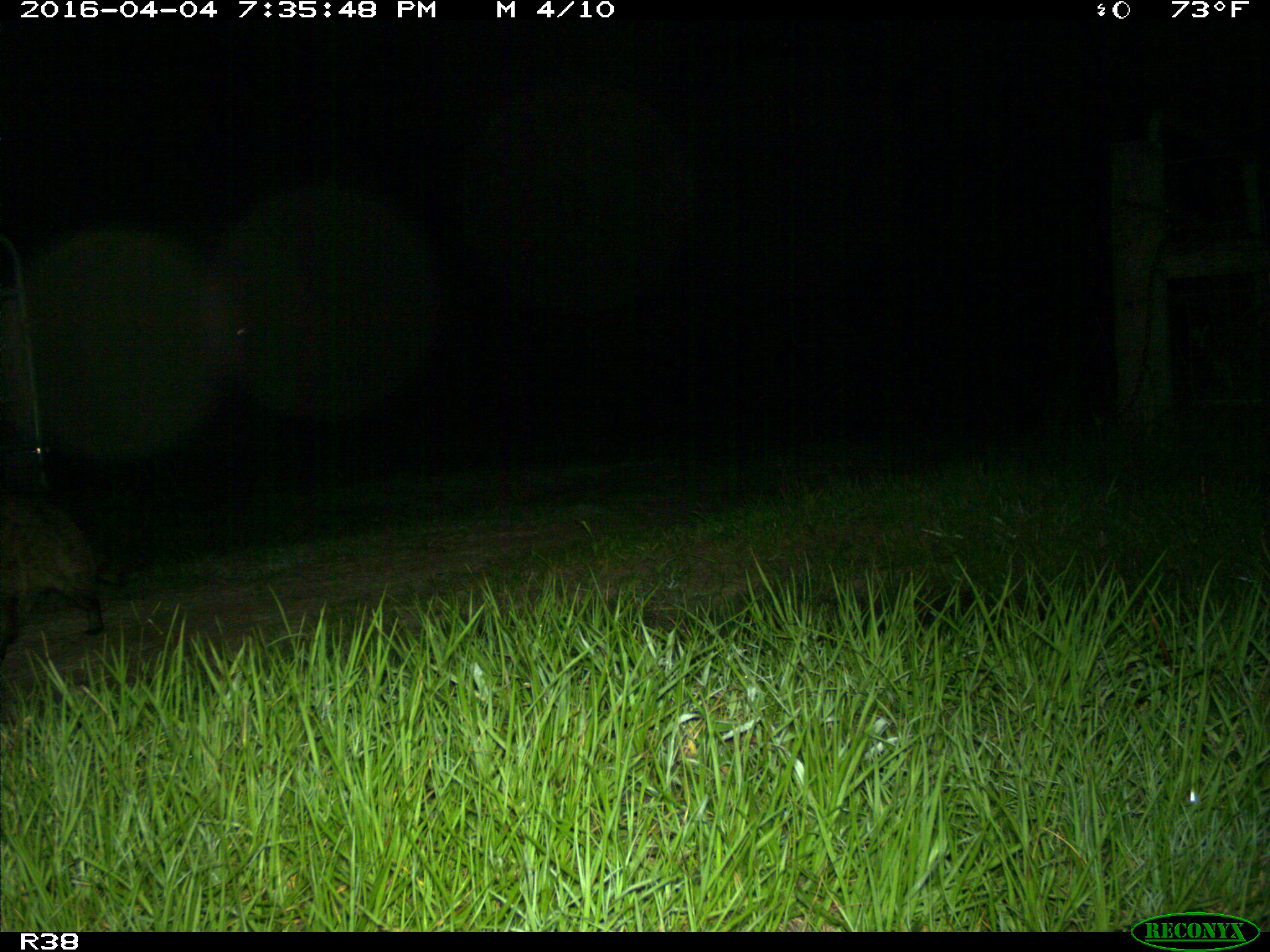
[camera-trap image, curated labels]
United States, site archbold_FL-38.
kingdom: Animalia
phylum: Chordata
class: Mammalia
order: Carnivora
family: Procyonidae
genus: Procyon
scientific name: Procyon lotor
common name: common raccoon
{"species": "Procyon lotor (common raccoon)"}